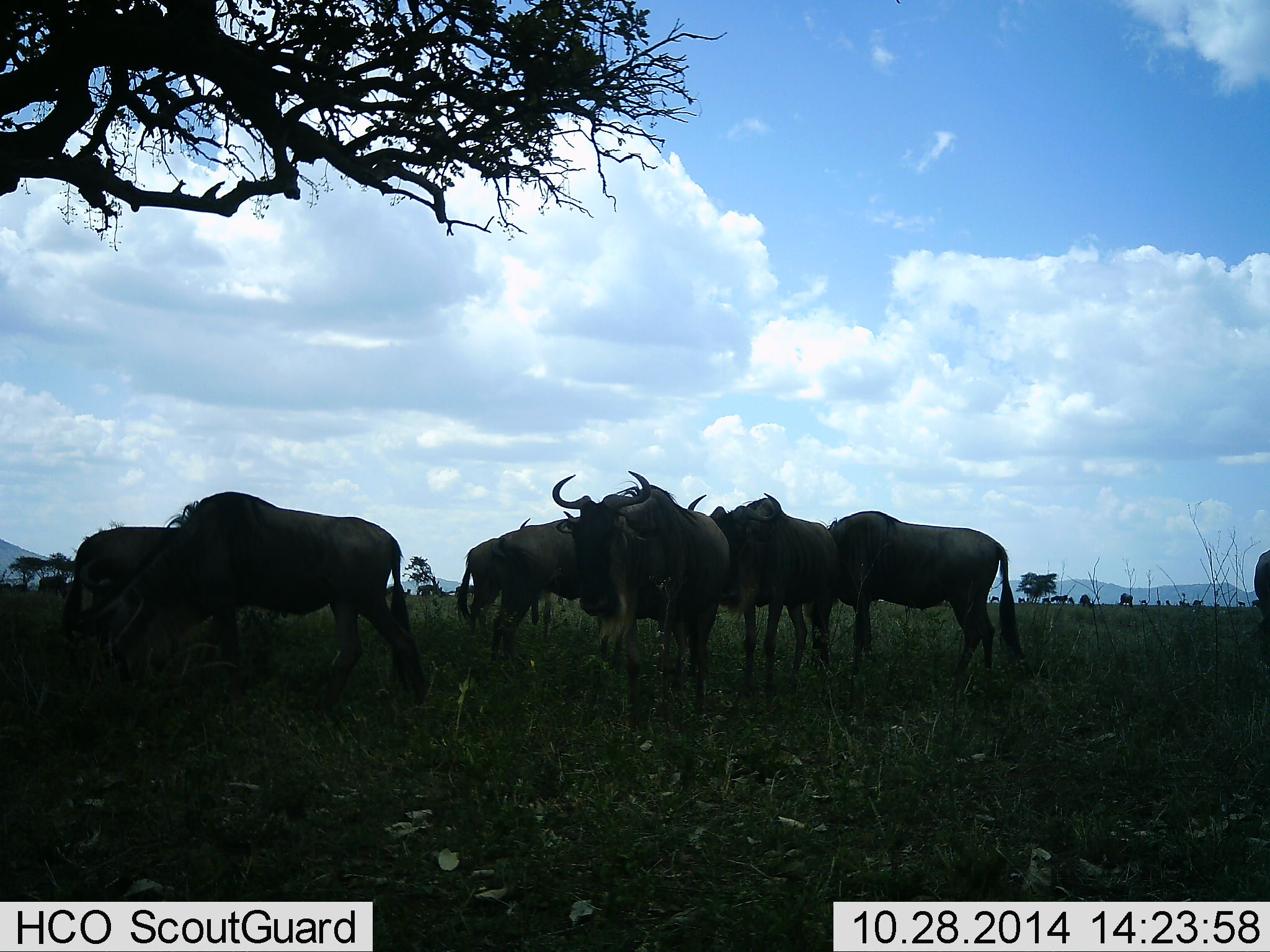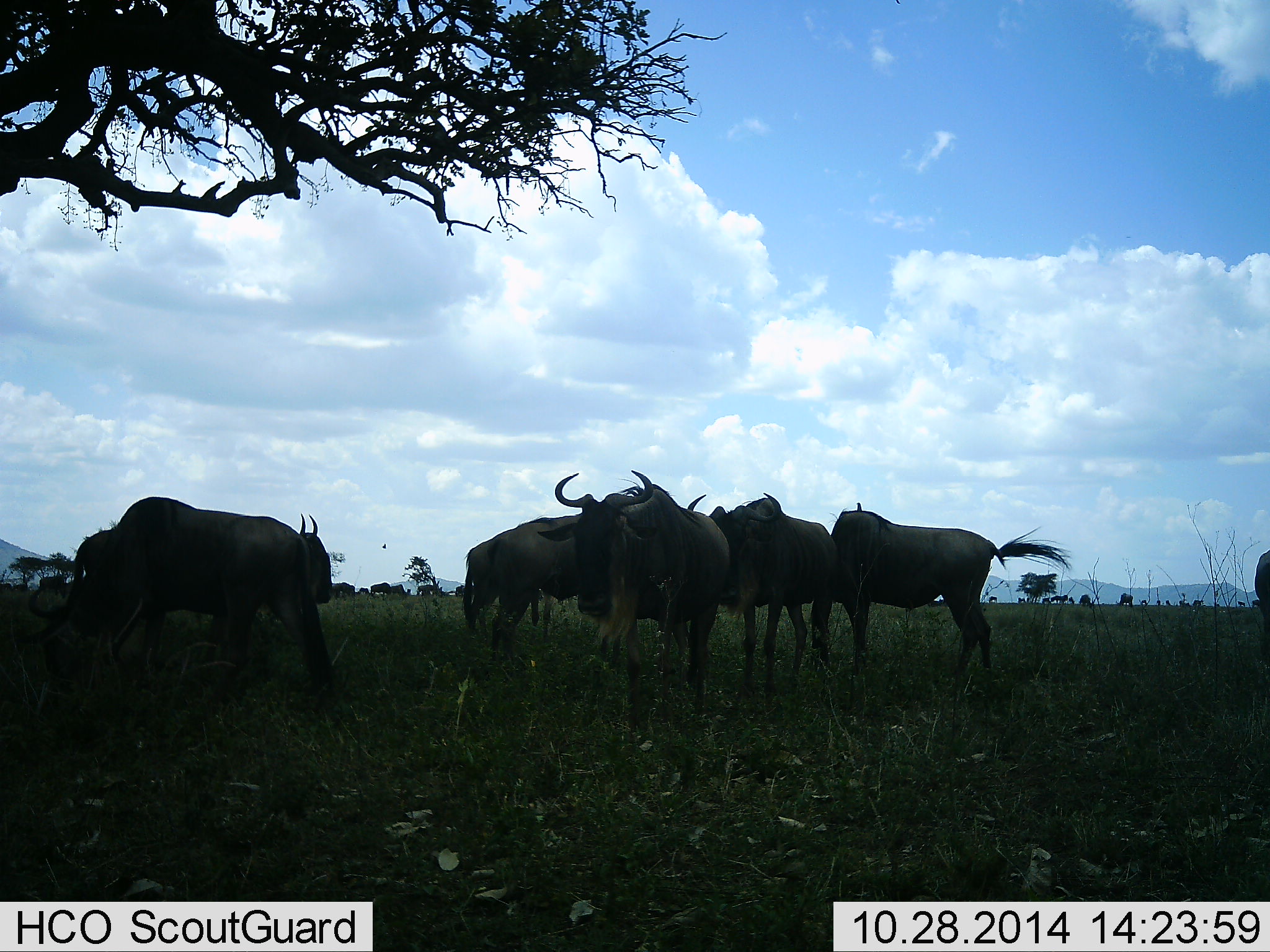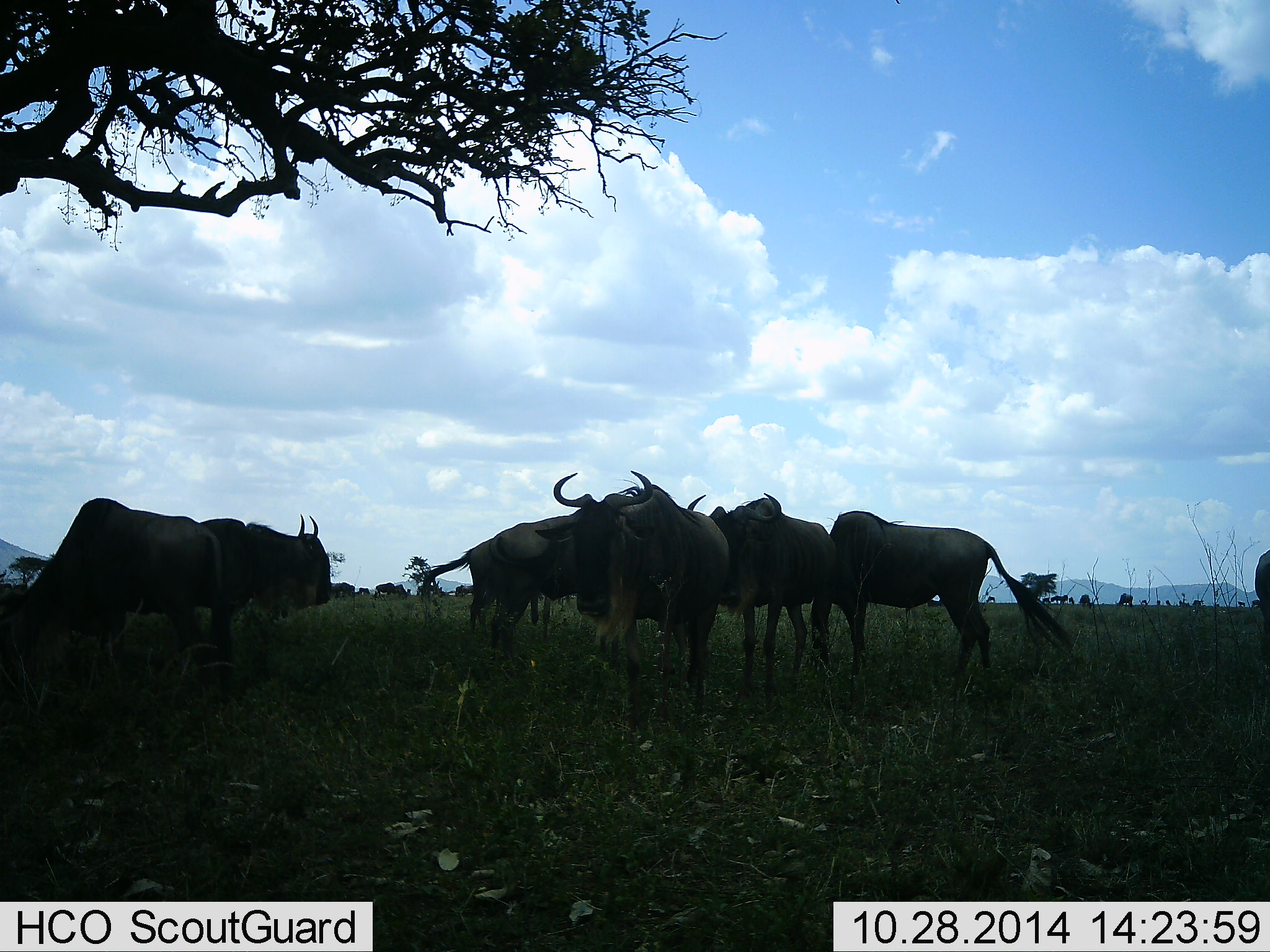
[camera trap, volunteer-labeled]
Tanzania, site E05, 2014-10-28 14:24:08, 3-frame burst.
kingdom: Animalia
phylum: Chordata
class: Mammalia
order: Artiodactyla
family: Bovidae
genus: Connochaetes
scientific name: Connochaetes taurinus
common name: blue wildebeest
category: wildebeest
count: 8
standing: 100%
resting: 0%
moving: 30%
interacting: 0%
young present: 0%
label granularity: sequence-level